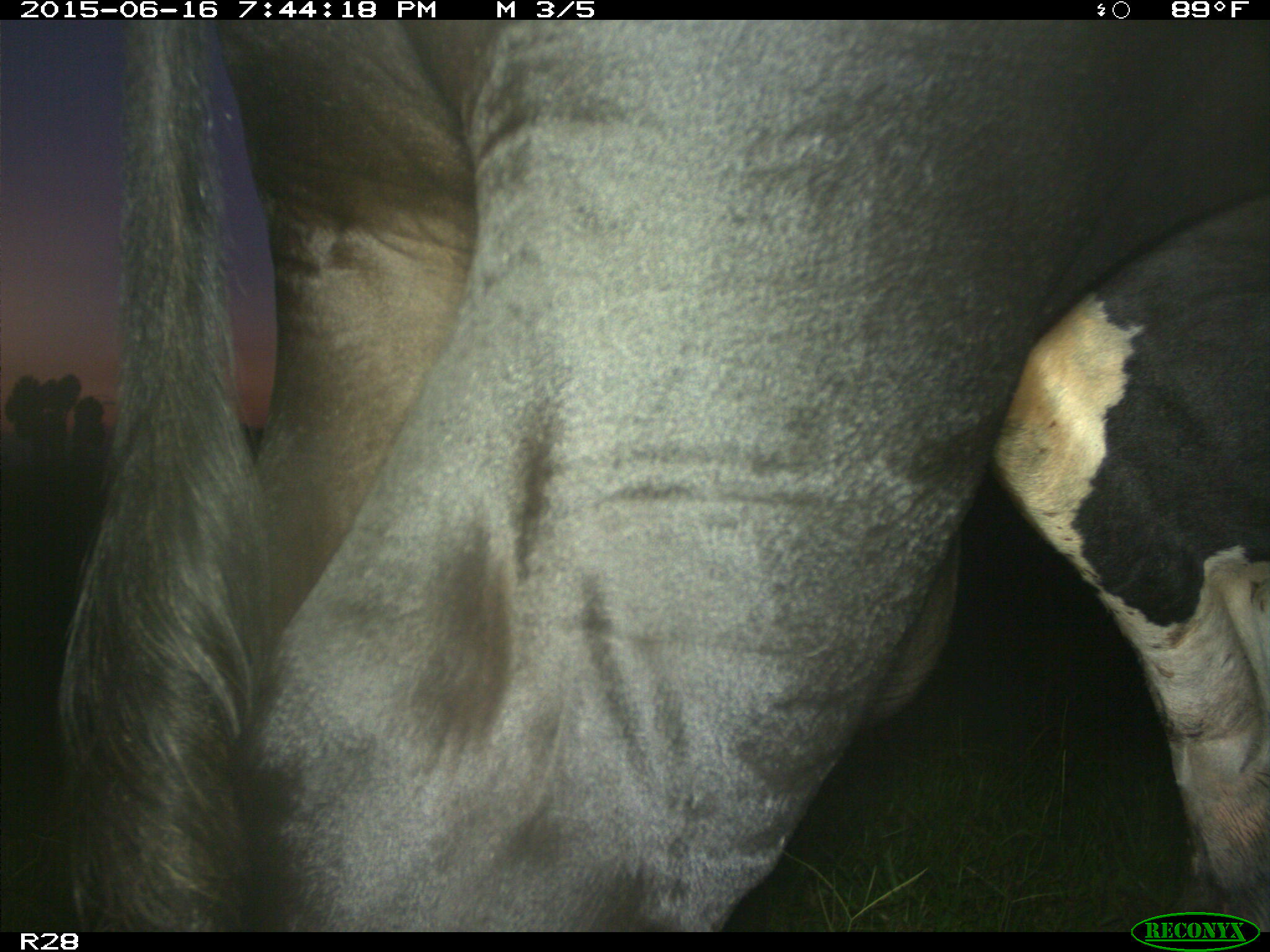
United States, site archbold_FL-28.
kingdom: Animalia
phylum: Chordata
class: Mammalia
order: Artiodactyla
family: Bovidae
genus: Bos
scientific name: Bos taurus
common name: domestic cow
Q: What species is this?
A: Bos taurus (domestic cow).